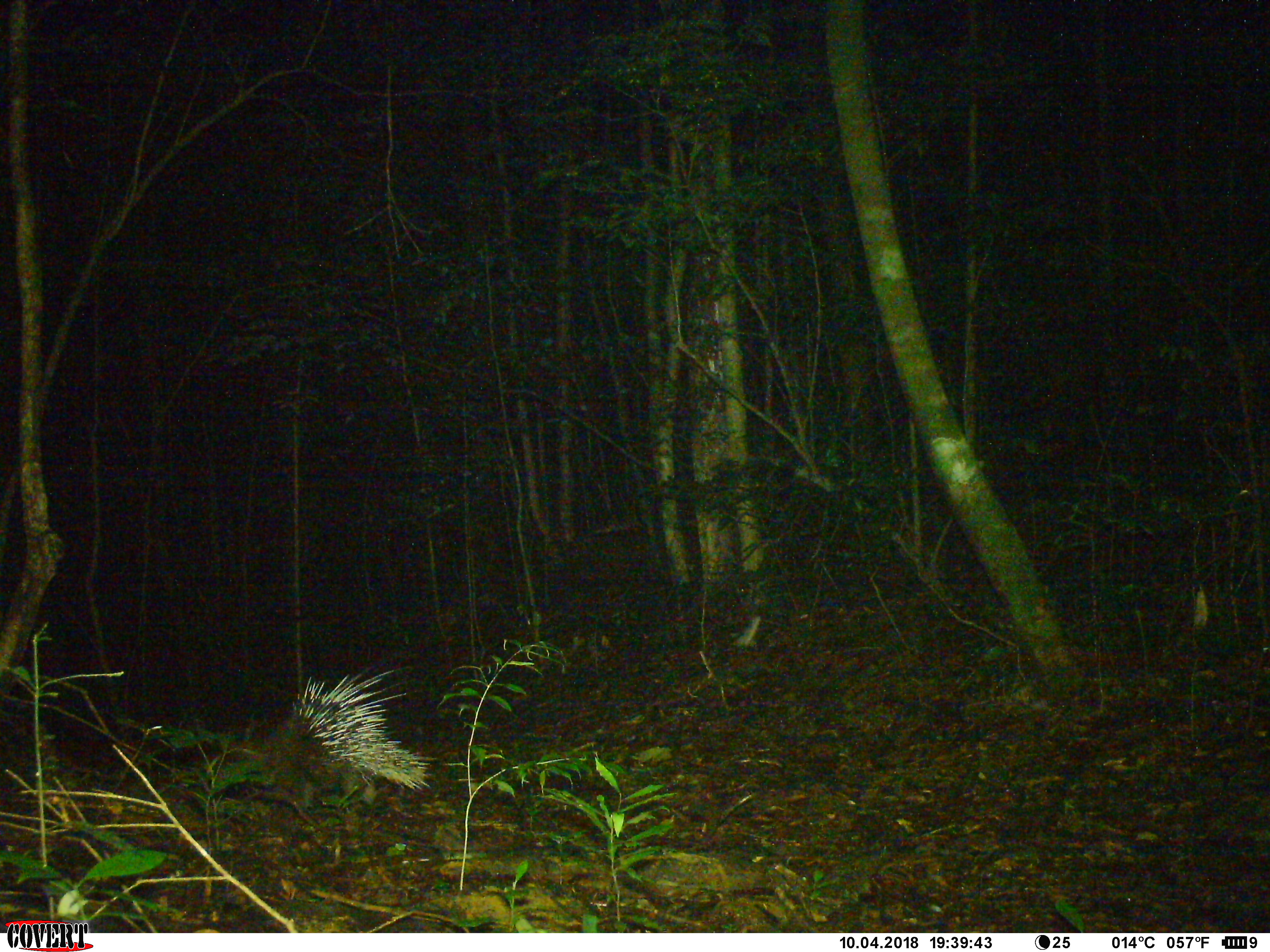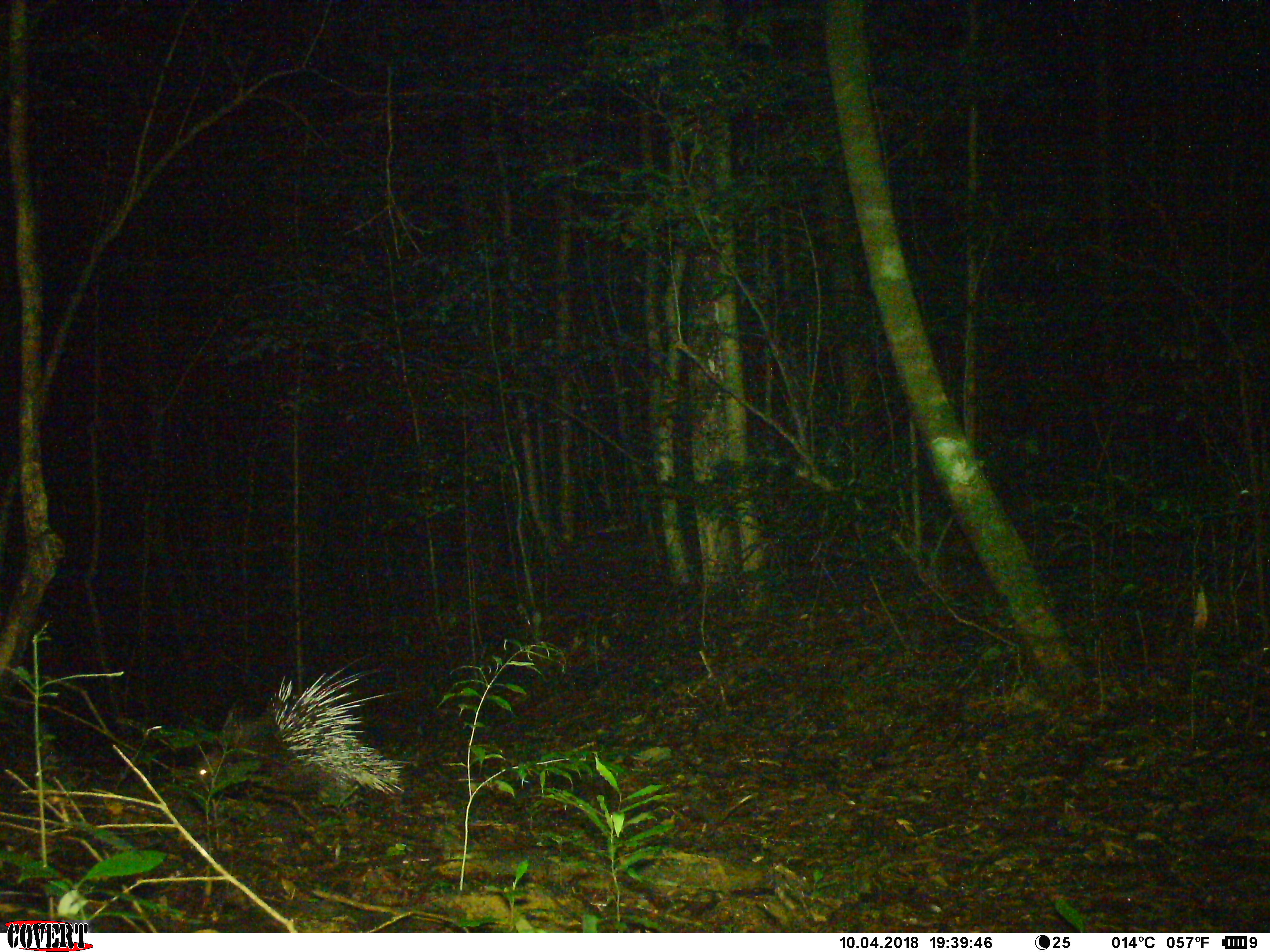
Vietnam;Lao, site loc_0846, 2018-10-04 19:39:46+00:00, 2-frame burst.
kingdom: Animalia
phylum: Chordata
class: Mammalia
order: Rodentia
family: Hystricidae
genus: Hystrix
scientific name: Hystrix brachyura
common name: malayan porcupine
Malayan porcupine (Hystrix brachyura). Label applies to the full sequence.